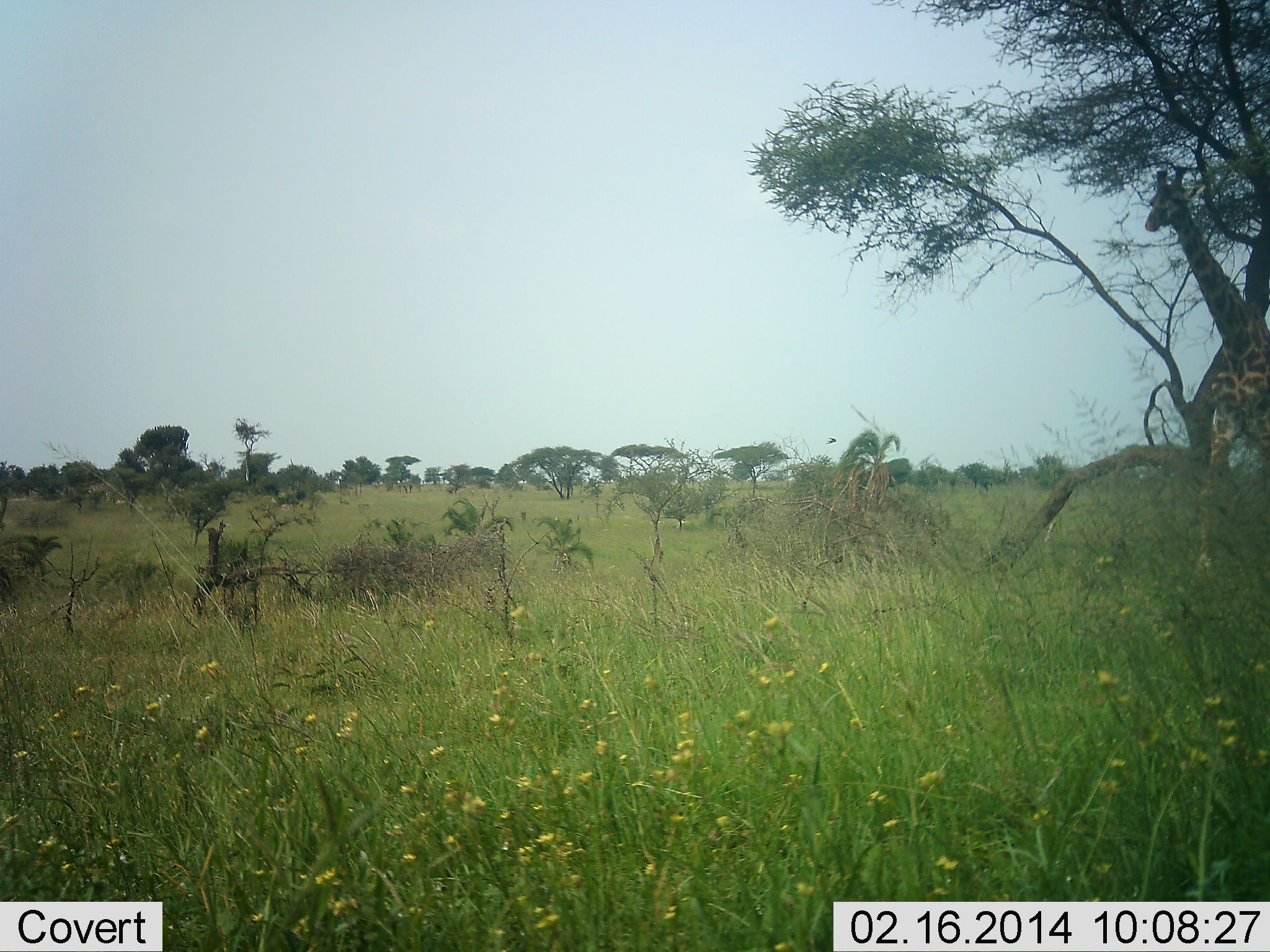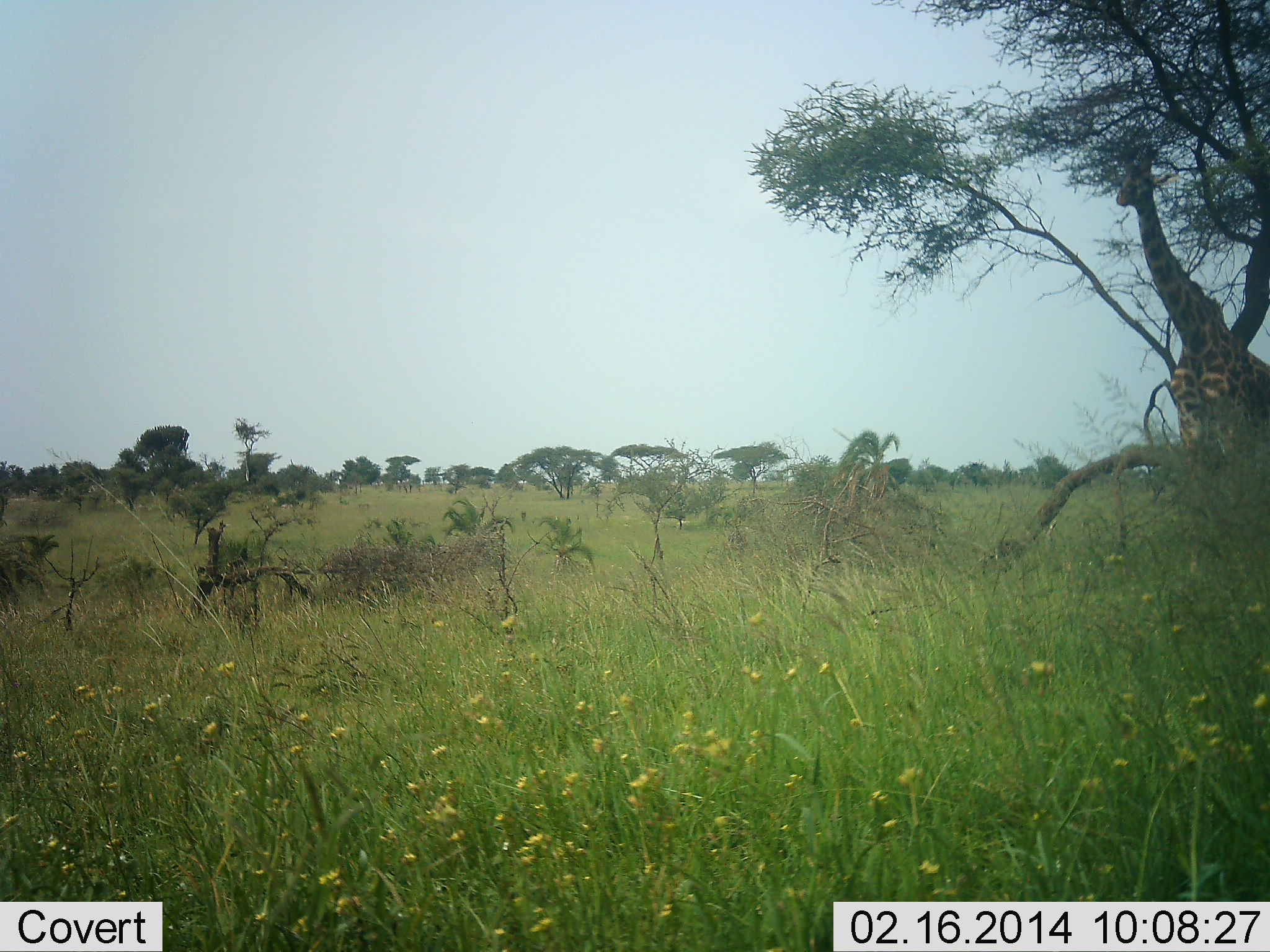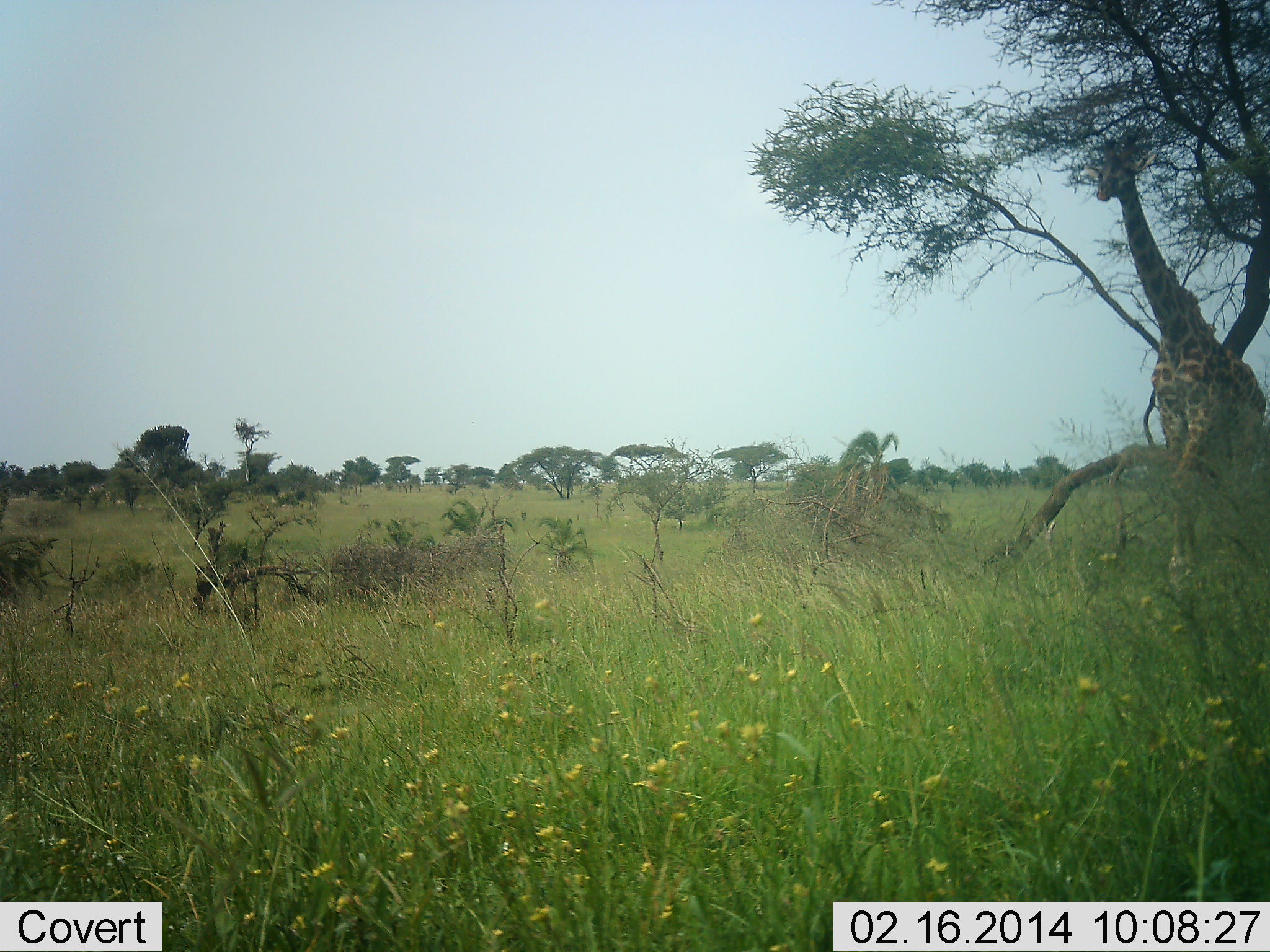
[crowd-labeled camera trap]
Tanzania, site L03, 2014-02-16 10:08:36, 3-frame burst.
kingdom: Animalia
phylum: Chordata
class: Mammalia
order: Artiodactyla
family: Giraffidae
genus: Giraffa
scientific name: Giraffa camelopardalis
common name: giraffe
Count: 1.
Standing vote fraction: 0%.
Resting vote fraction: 0%.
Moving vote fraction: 100%.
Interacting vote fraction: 0%.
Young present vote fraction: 0%.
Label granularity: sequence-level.